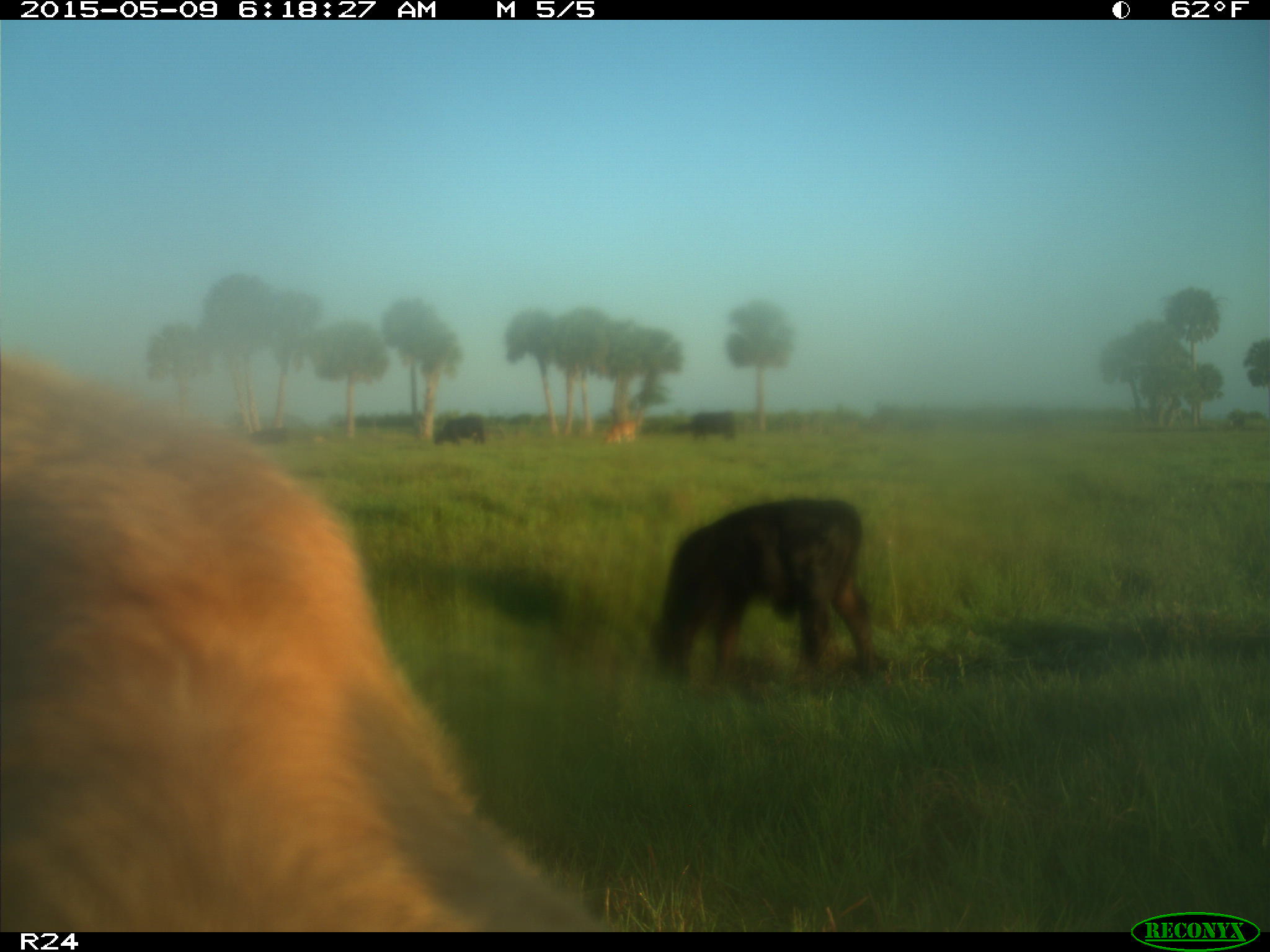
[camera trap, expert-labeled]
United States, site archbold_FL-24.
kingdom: Animalia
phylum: Chordata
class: Mammalia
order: Artiodactyla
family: Bovidae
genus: Bos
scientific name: Bos taurus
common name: domestic cow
Bos taurus (domestic cow).